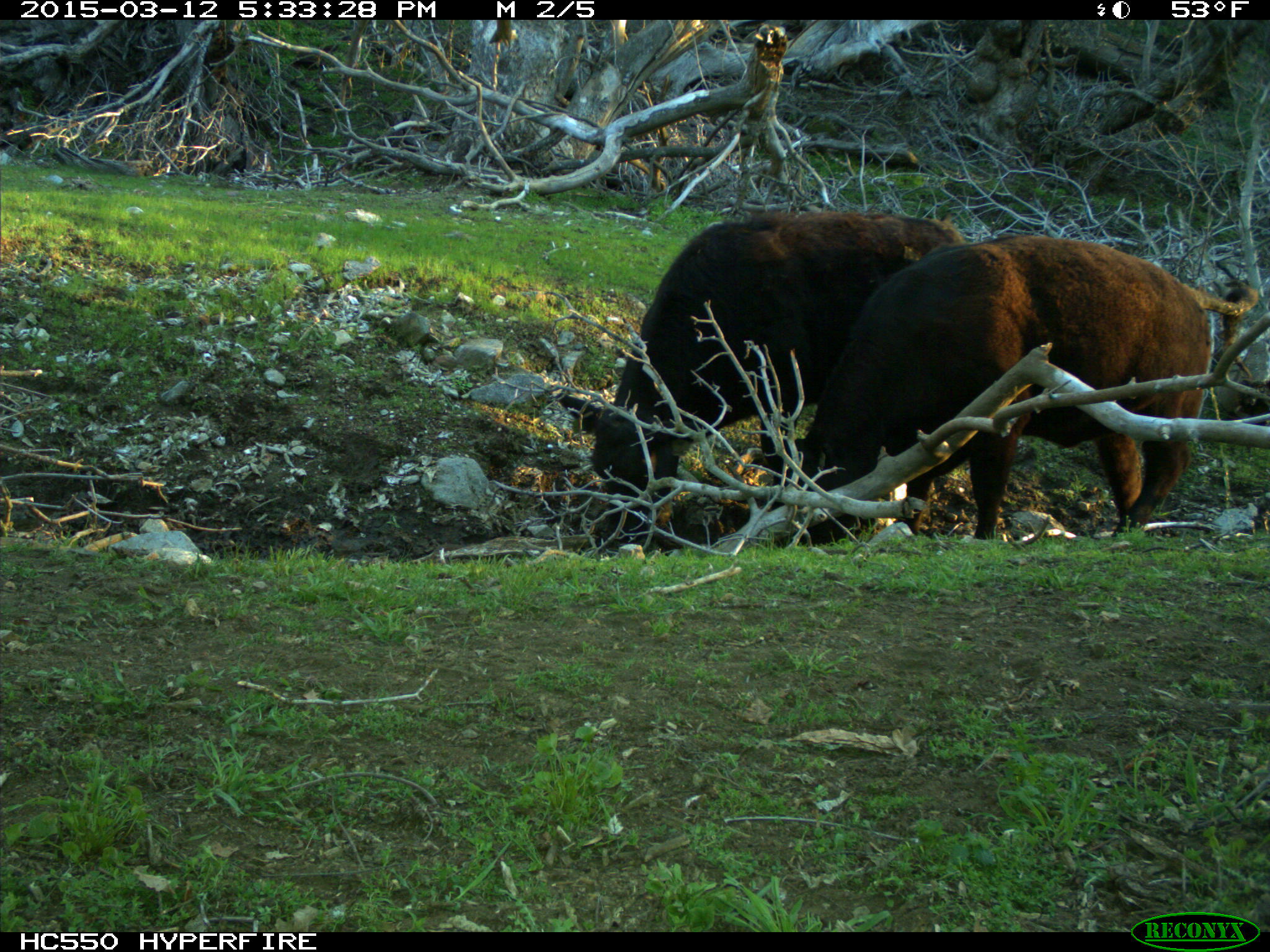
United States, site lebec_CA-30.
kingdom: Animalia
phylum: Chordata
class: Mammalia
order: Artiodactyla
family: Bovidae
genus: Bos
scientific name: Bos taurus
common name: domestic cow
Bos taurus (domestic cow).